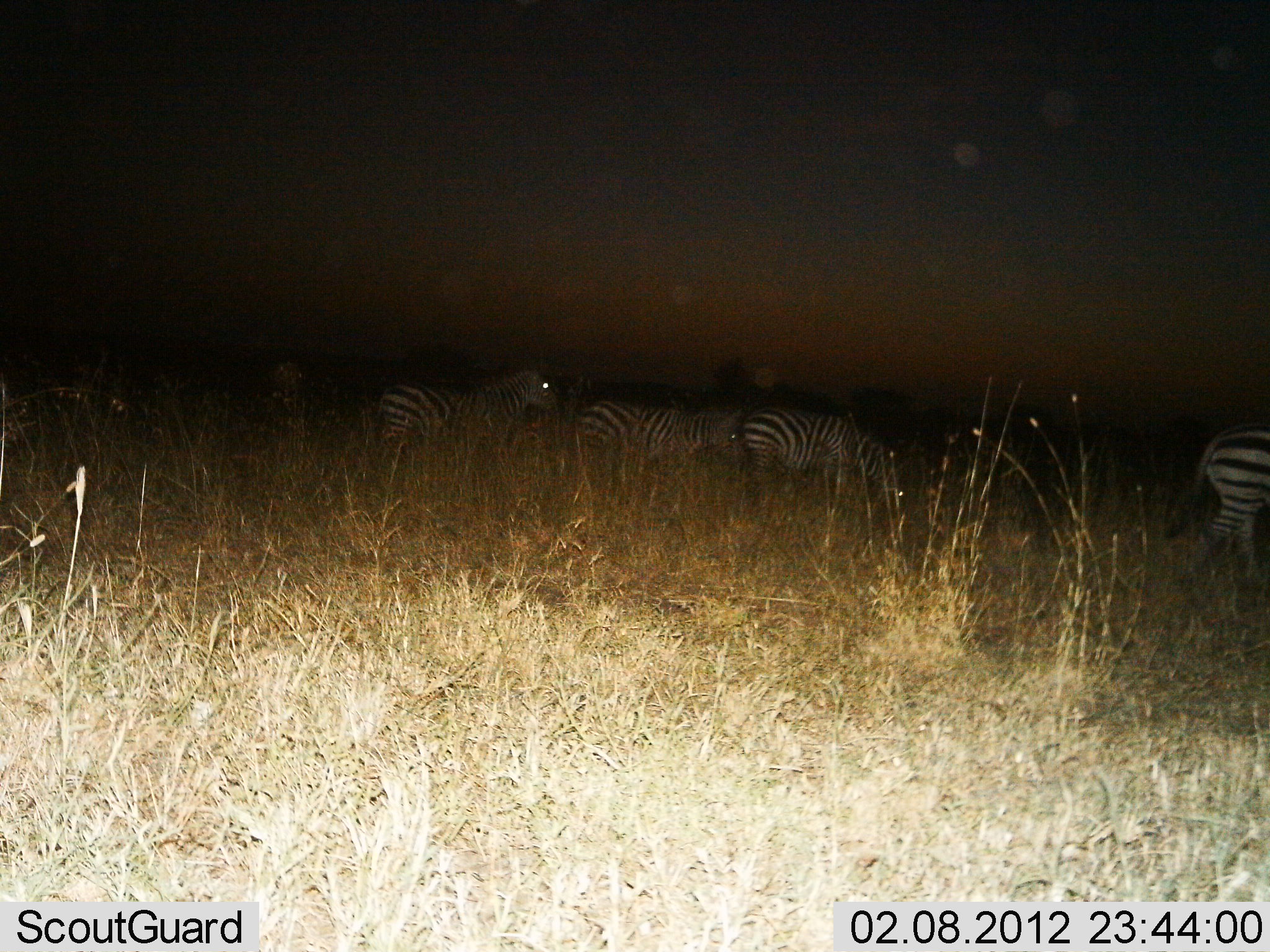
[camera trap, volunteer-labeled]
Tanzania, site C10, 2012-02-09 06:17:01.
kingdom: Animalia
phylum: Chordata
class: Mammalia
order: Perissodactyla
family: Equidae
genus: Equus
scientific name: Equus quagga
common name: plains zebra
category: zebra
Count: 4.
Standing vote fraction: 63%.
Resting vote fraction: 0%.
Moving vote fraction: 32%.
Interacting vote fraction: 11%.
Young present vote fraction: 0%.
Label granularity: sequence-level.